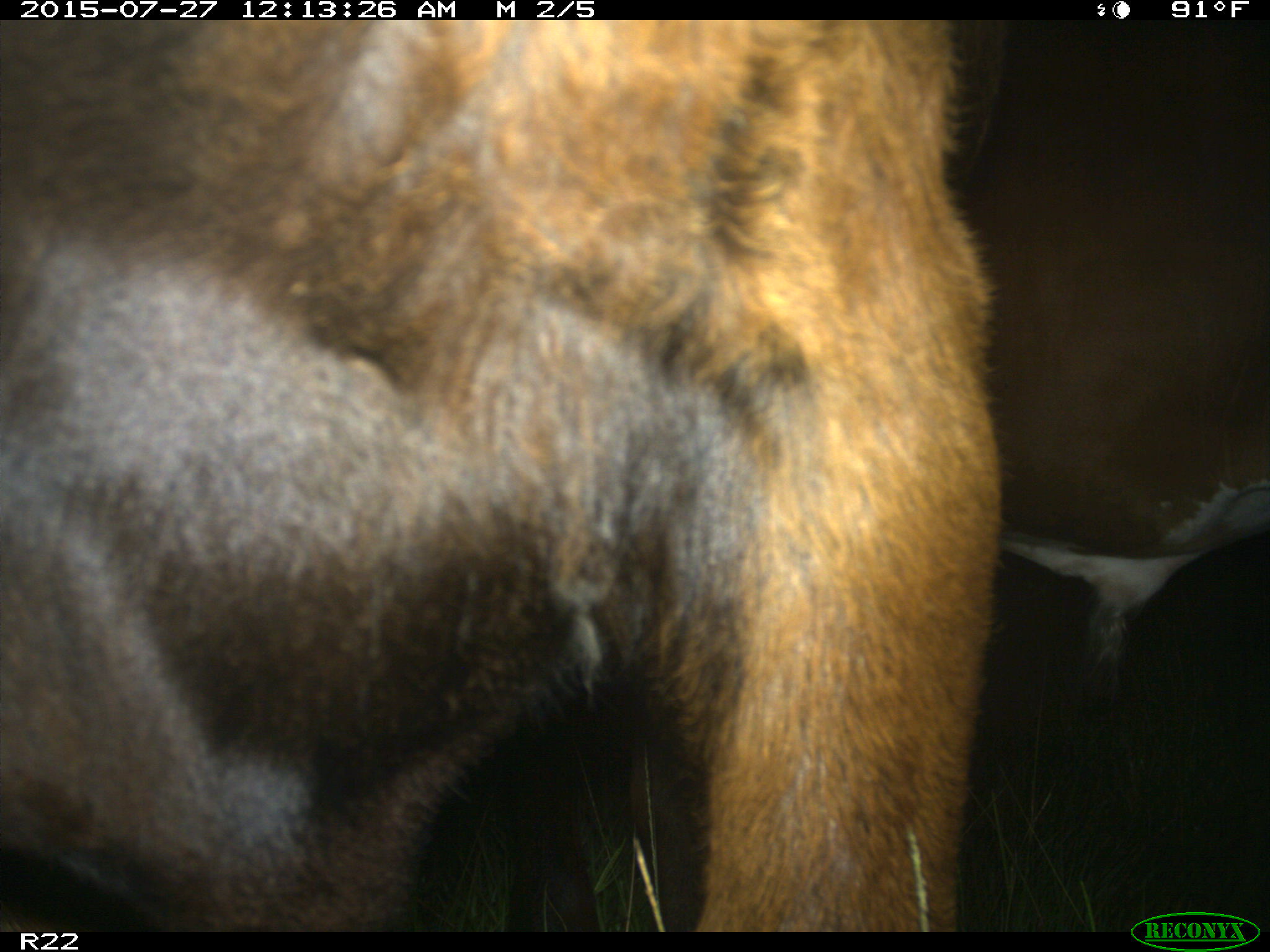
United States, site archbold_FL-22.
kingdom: Animalia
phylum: Chordata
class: Mammalia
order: Artiodactyla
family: Bovidae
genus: Bos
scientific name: Bos taurus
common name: domestic cow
Bos taurus (domestic cow).